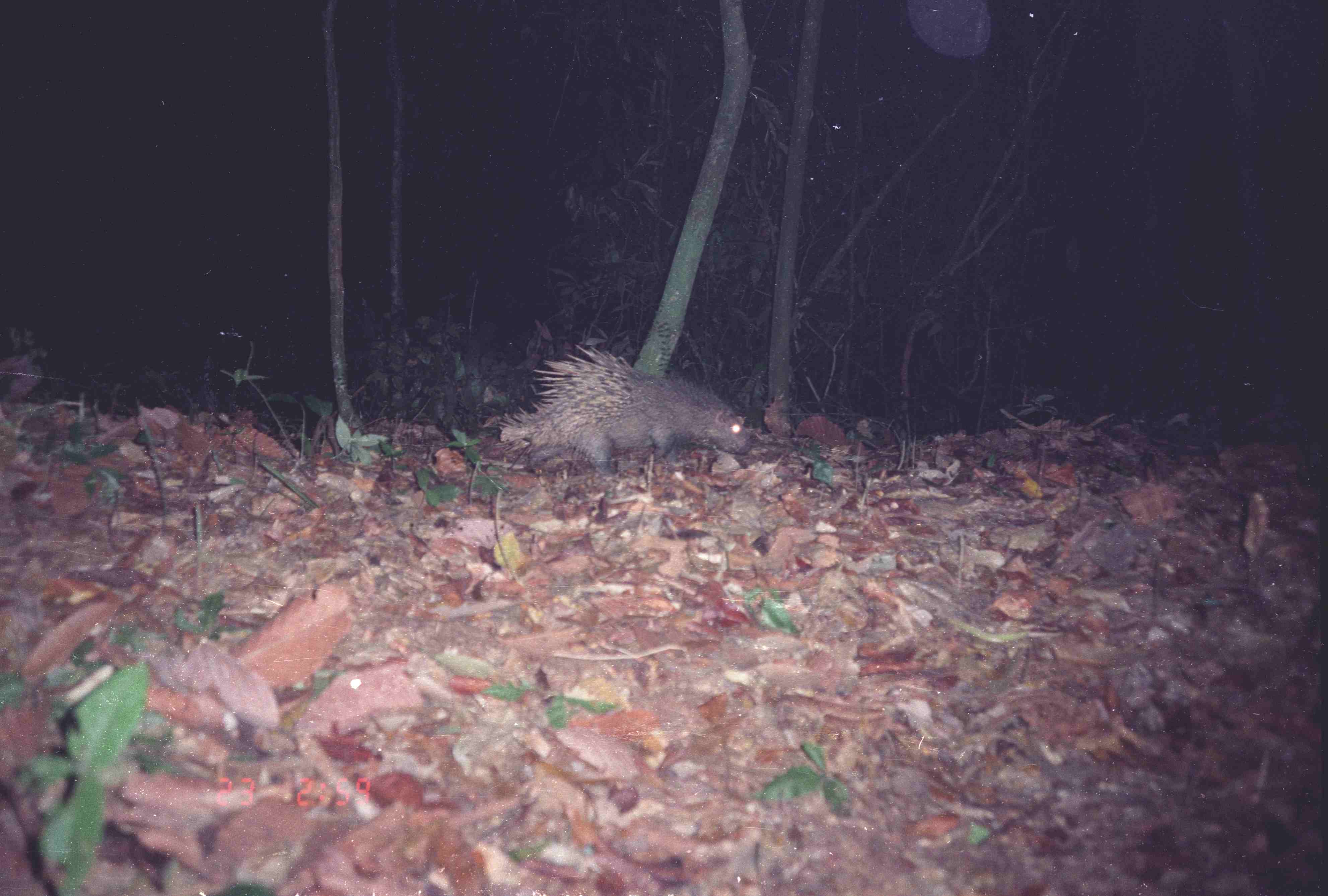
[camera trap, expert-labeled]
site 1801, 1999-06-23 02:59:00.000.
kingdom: Animalia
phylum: Chordata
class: Mammalia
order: Rodentia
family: Hystricidae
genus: Hystrix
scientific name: Hystrix brachyura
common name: east asian porcupine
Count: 1.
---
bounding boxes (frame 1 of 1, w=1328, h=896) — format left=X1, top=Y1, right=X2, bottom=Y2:
hystrix brachyura: left=500, top=345, right=752, bottom=476